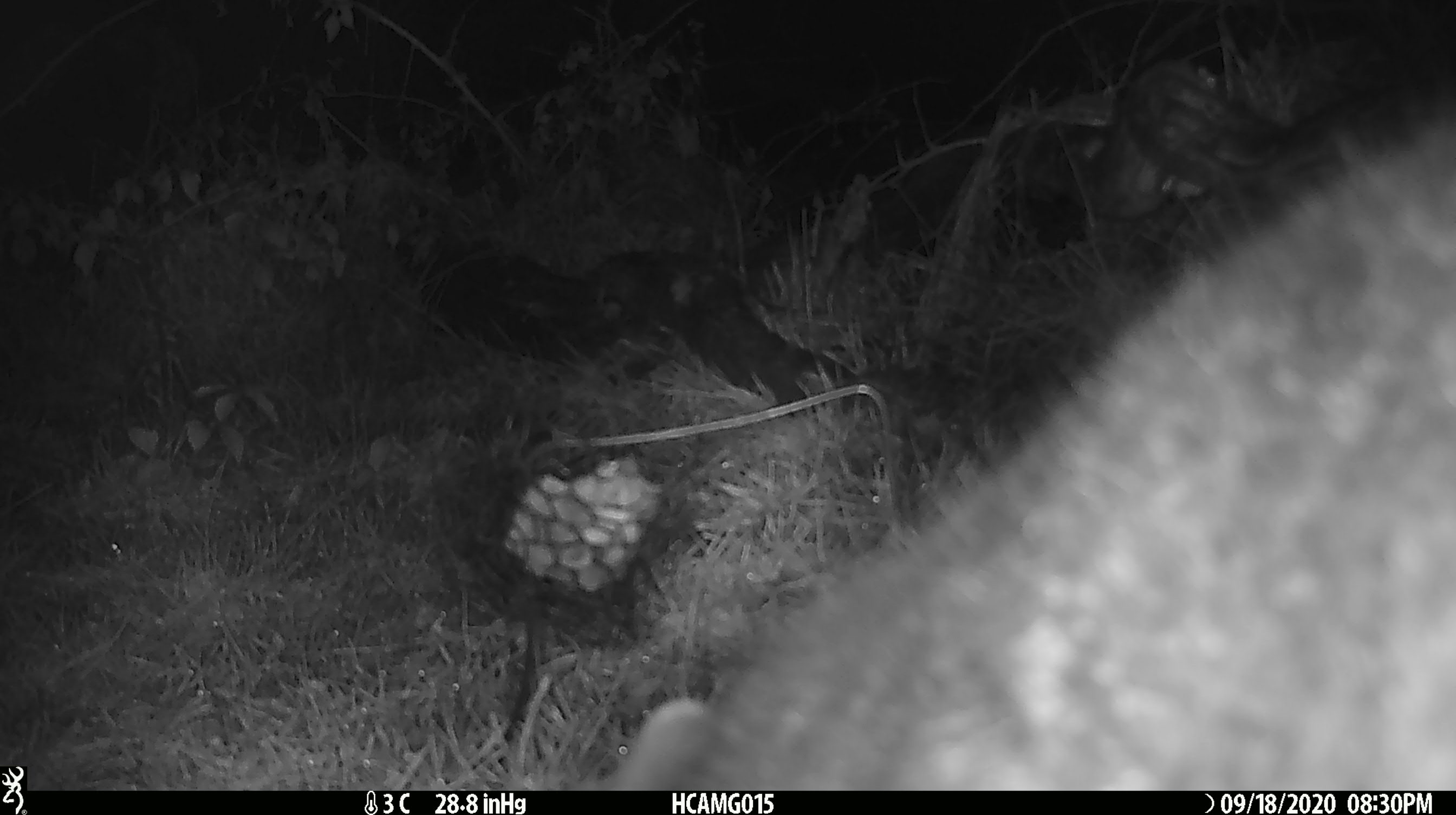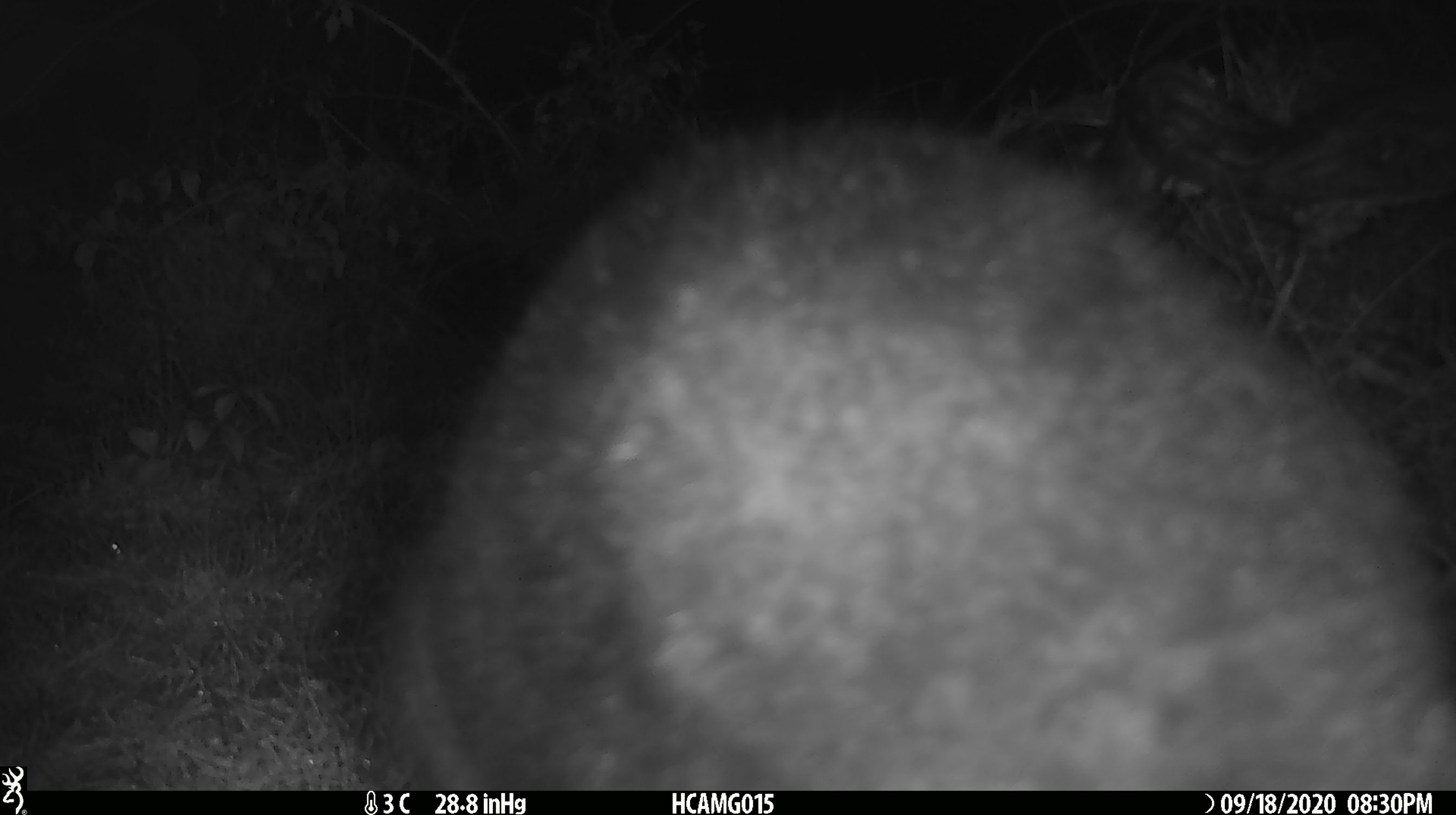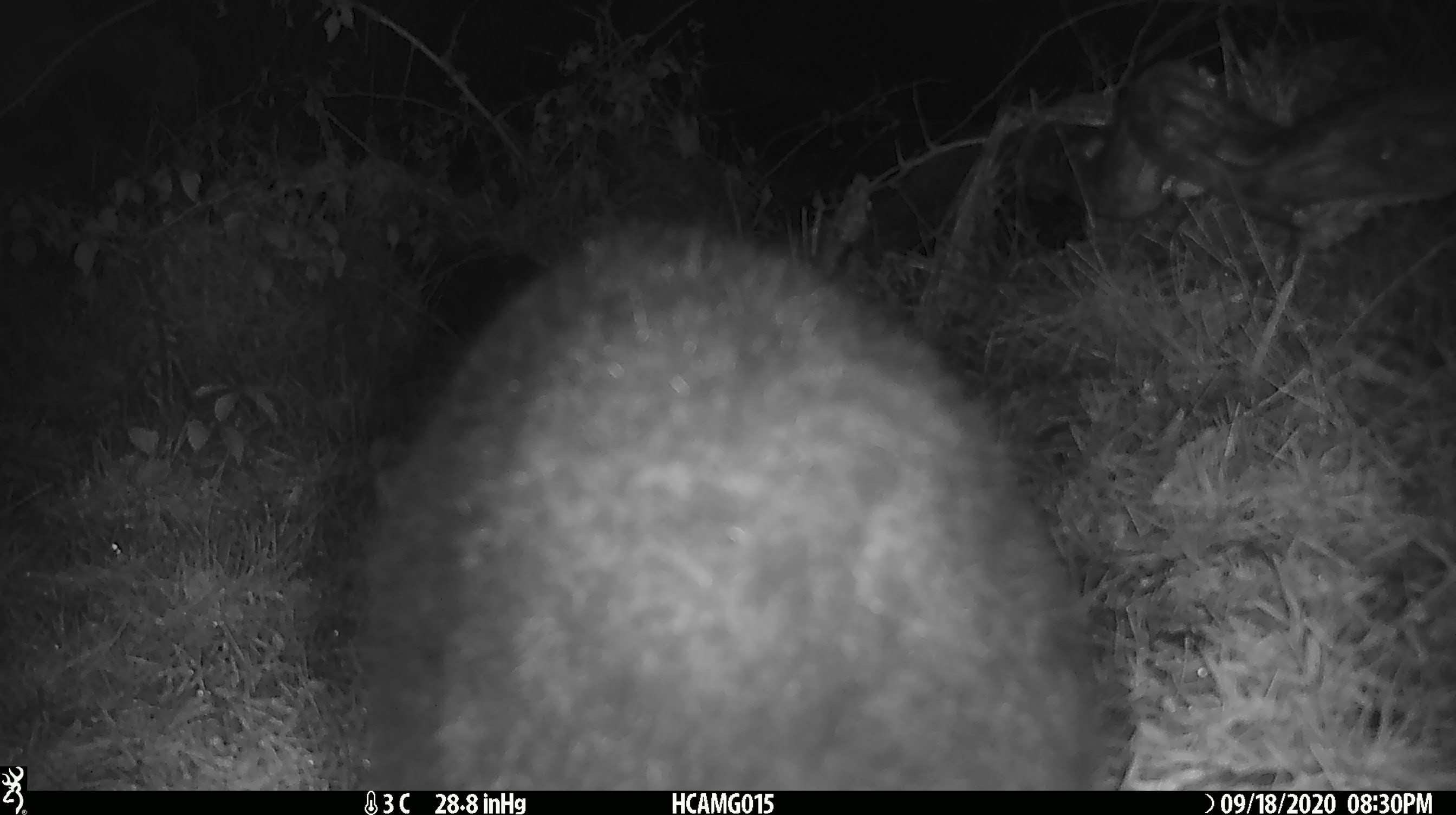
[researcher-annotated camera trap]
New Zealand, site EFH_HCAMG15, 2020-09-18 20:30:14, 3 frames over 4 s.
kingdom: Animalia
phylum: Chordata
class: Mammalia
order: Diprotodontia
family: Phalangeridae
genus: Trichosurus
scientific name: Trichosurus vulpecula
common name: common brushtail possum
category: possum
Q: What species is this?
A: Possum (common brushtail possum) (Trichosurus vulpecula).